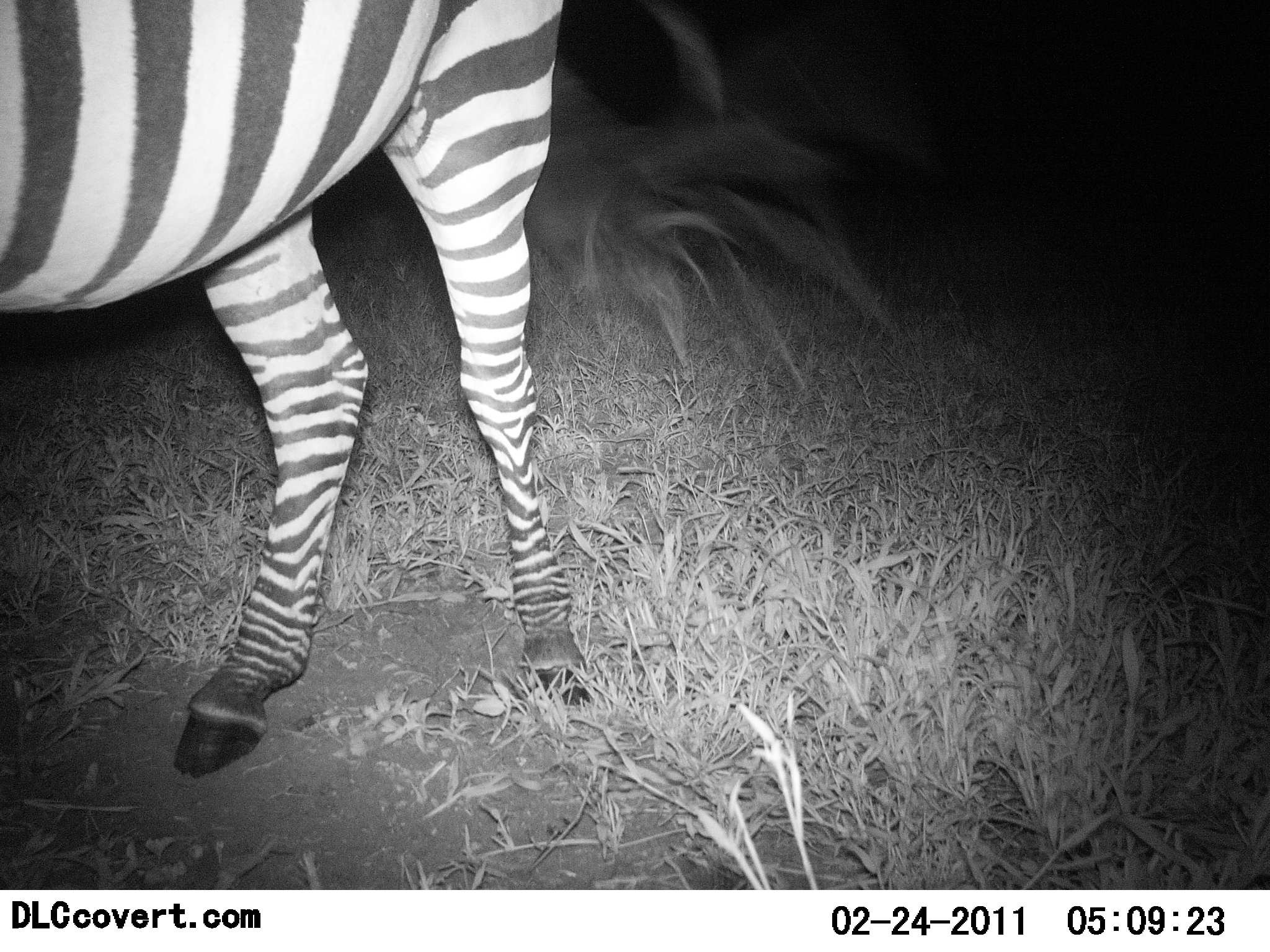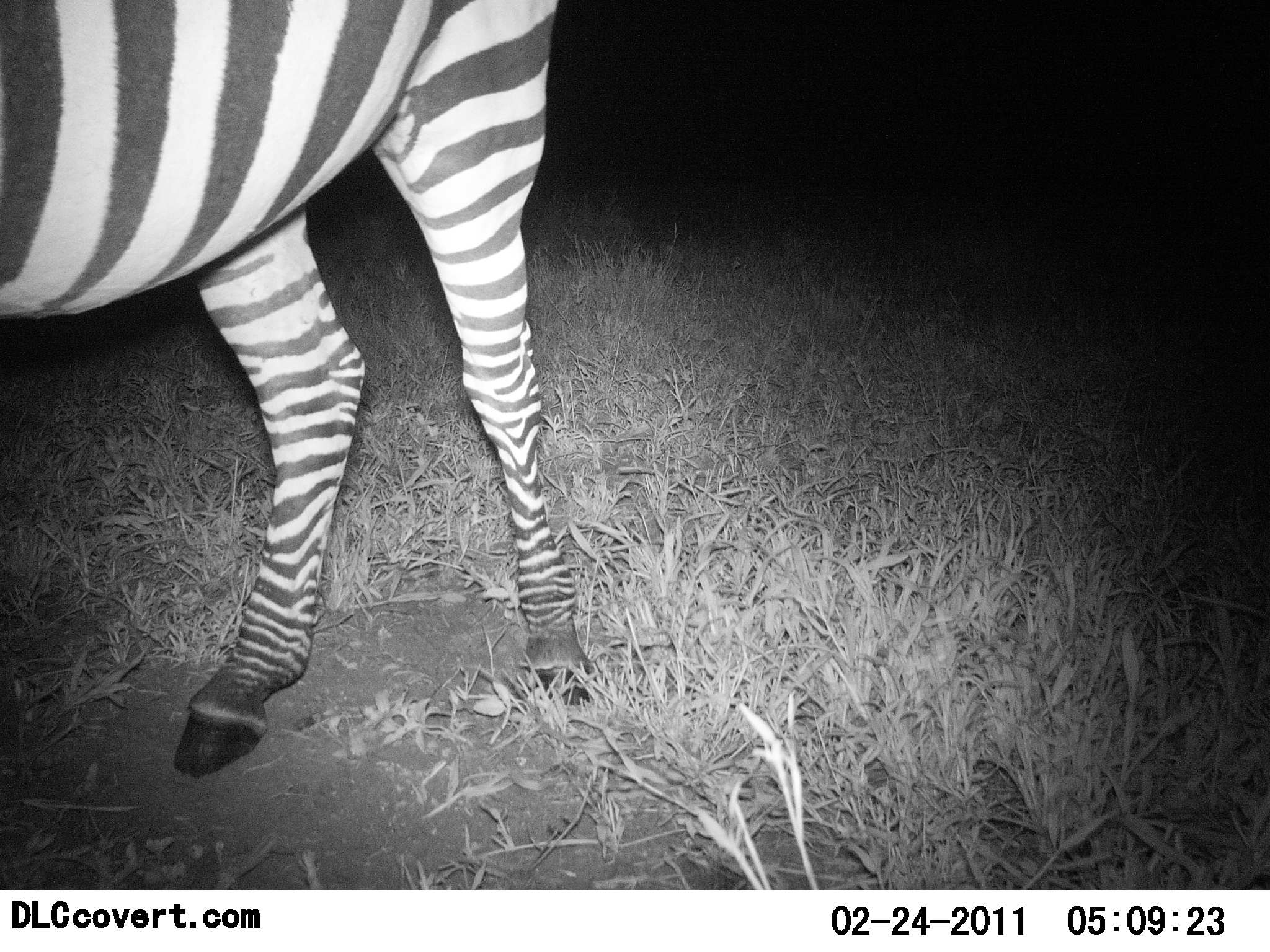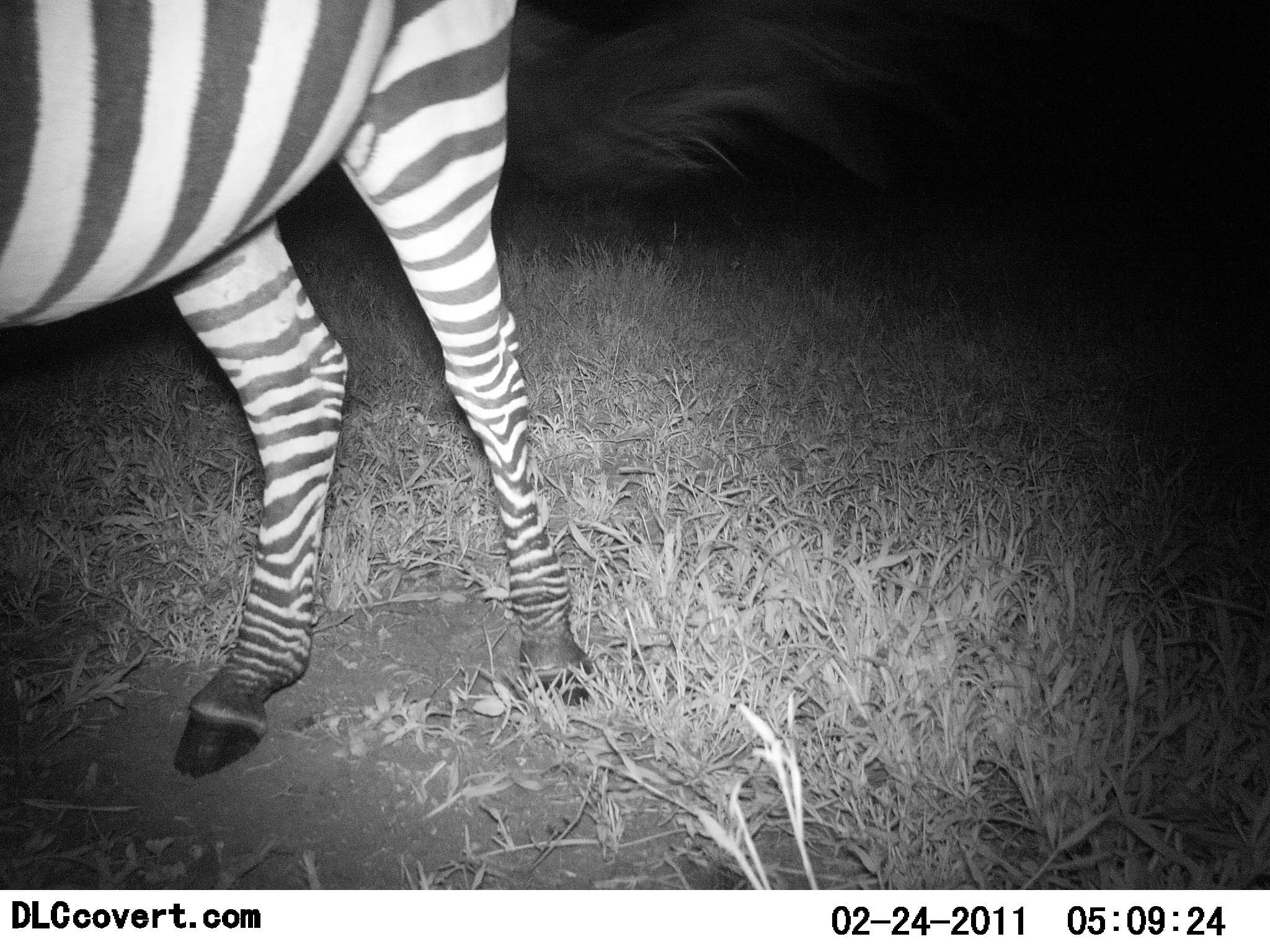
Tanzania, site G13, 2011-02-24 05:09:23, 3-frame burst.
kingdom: Animalia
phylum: Chordata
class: Mammalia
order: Perissodactyla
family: Equidae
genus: Equus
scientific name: Equus quagga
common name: plains zebra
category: zebra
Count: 1.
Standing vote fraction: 92%.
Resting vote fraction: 0%.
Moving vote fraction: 8%.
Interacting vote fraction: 0%.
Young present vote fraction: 0%.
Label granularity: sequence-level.